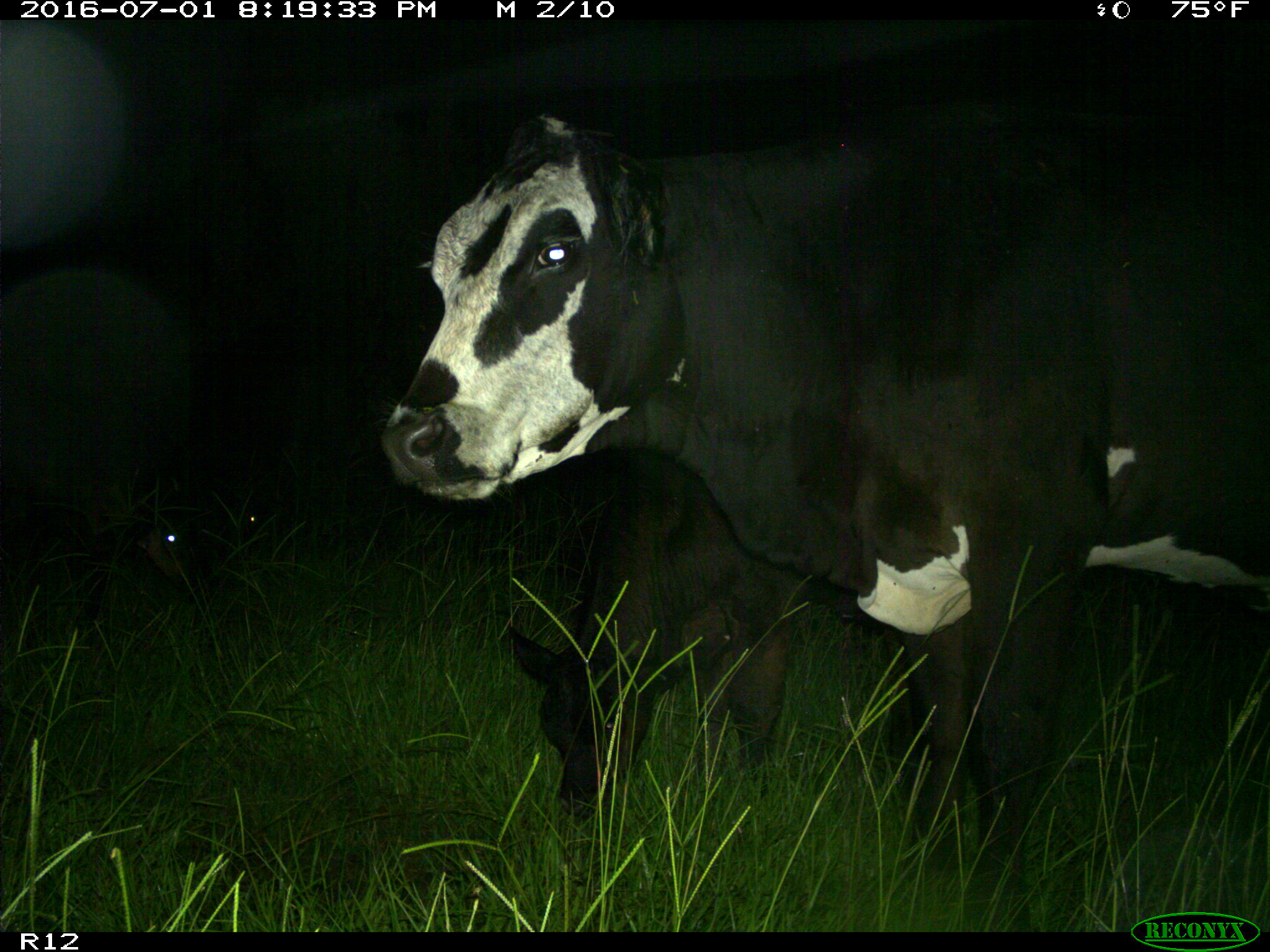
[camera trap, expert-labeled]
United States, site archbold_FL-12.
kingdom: Animalia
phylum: Chordata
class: Mammalia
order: Artiodactyla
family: Bovidae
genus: Bos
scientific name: Bos taurus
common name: domestic cow